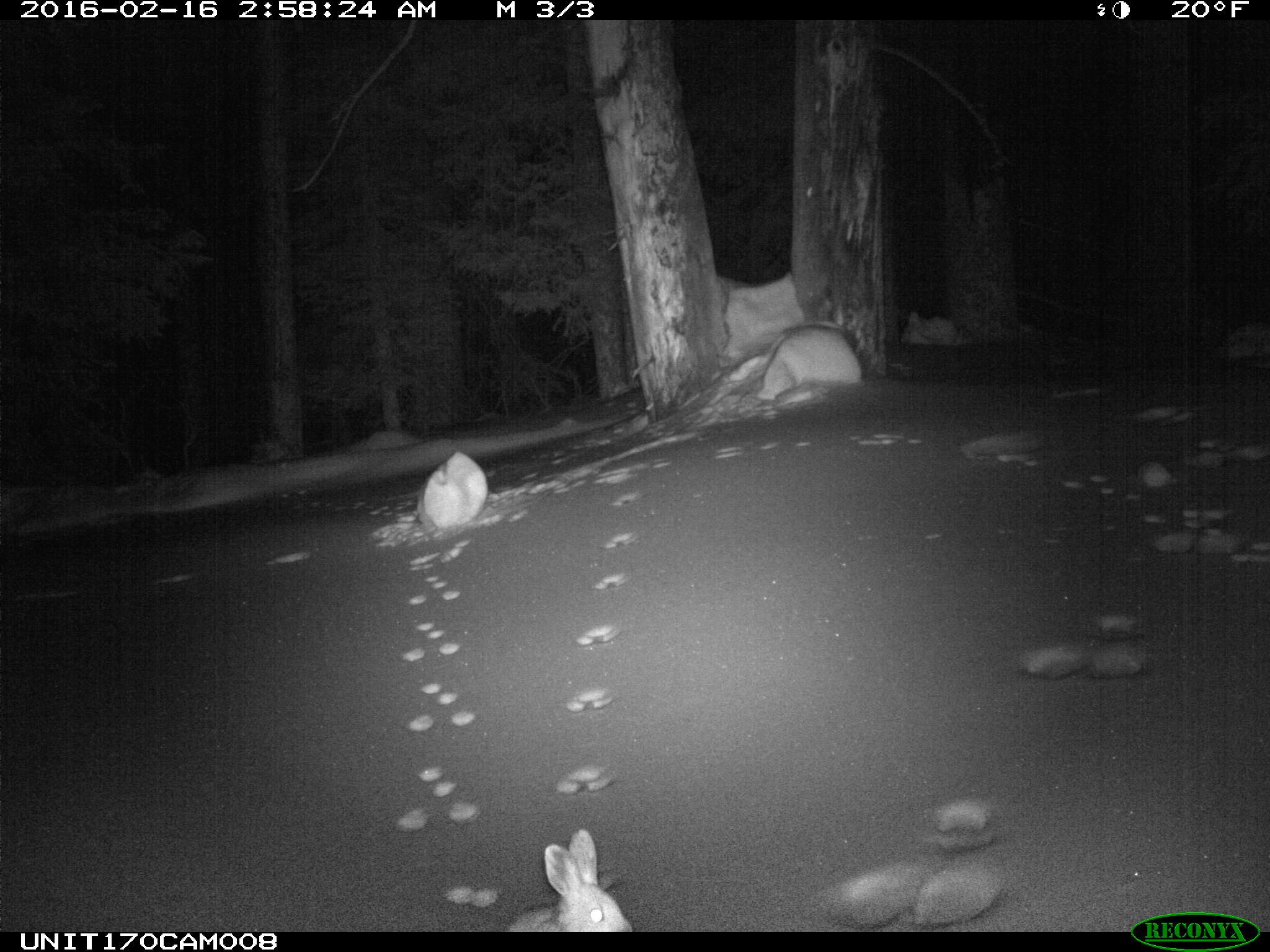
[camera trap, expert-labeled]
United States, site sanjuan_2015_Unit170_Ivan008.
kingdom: Animalia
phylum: Chordata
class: Mammalia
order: Lagomorpha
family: Leporidae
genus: Lepus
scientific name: Lepus americanus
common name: snowshoe hare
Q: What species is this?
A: Lepus americanus (snowshoe hare).